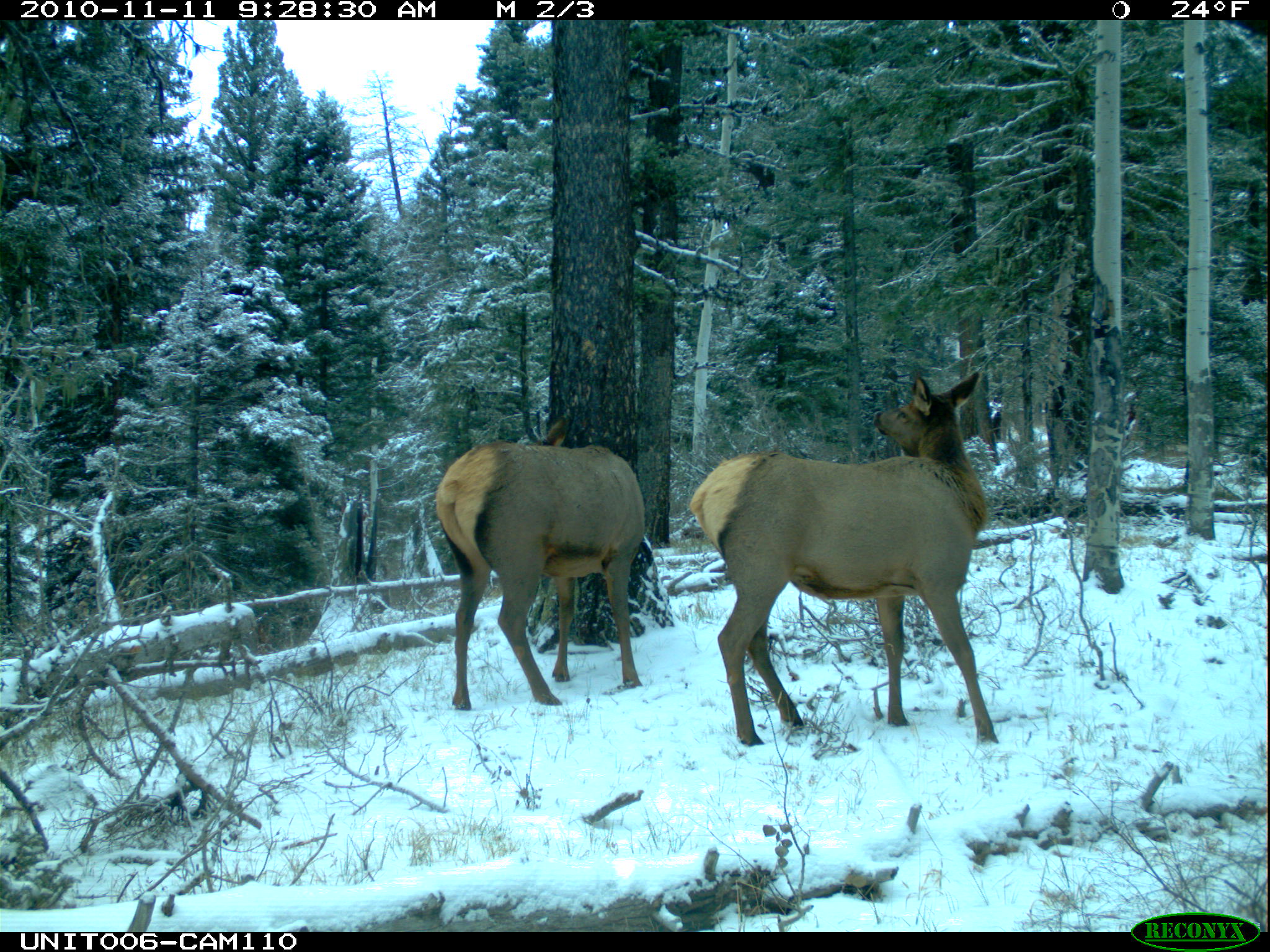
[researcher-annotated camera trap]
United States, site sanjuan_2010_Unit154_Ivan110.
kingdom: Animalia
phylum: Chordata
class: Mammalia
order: Artiodactyla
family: Cervidae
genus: Cervus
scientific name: Cervus elaphus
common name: red deer